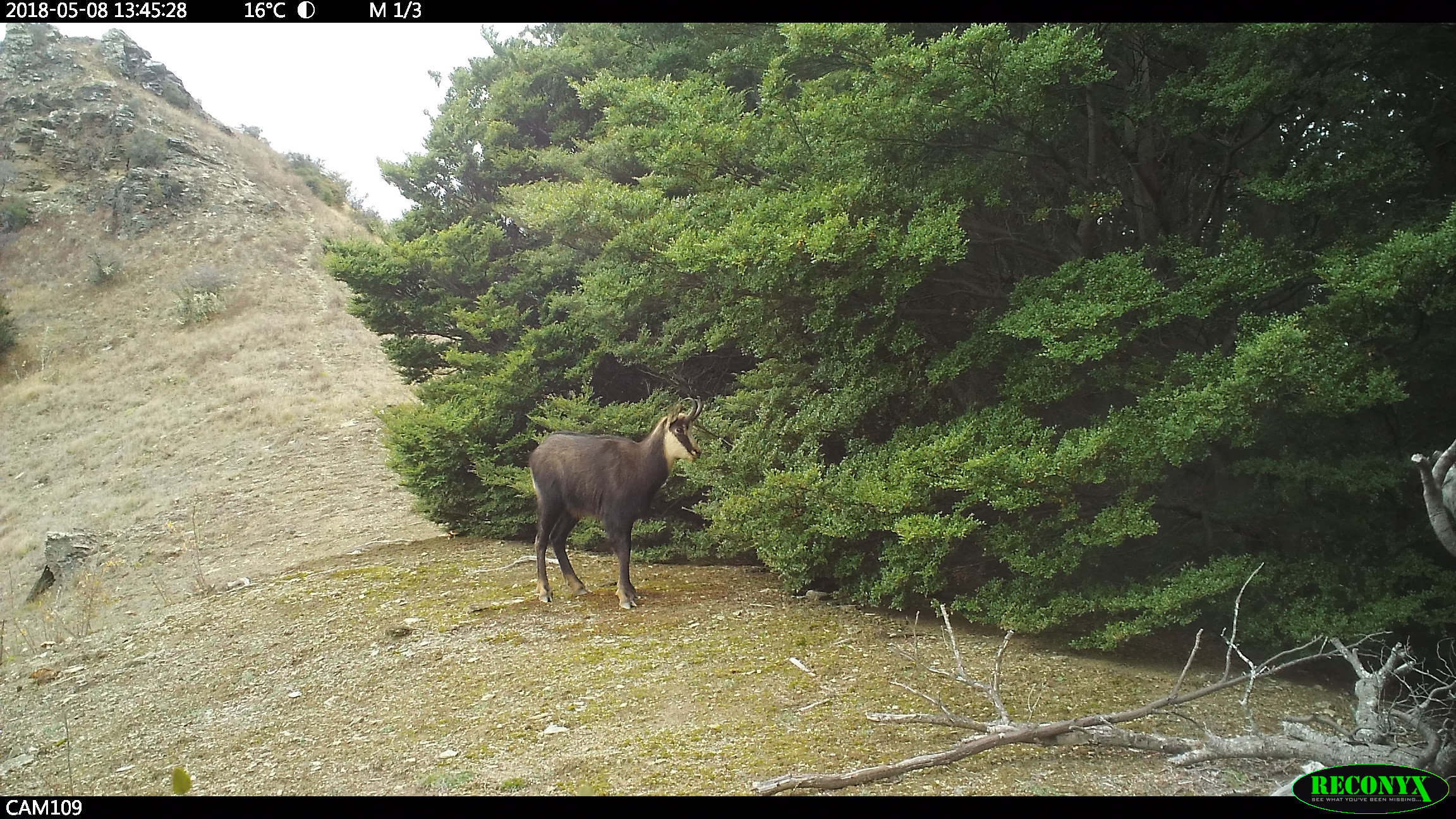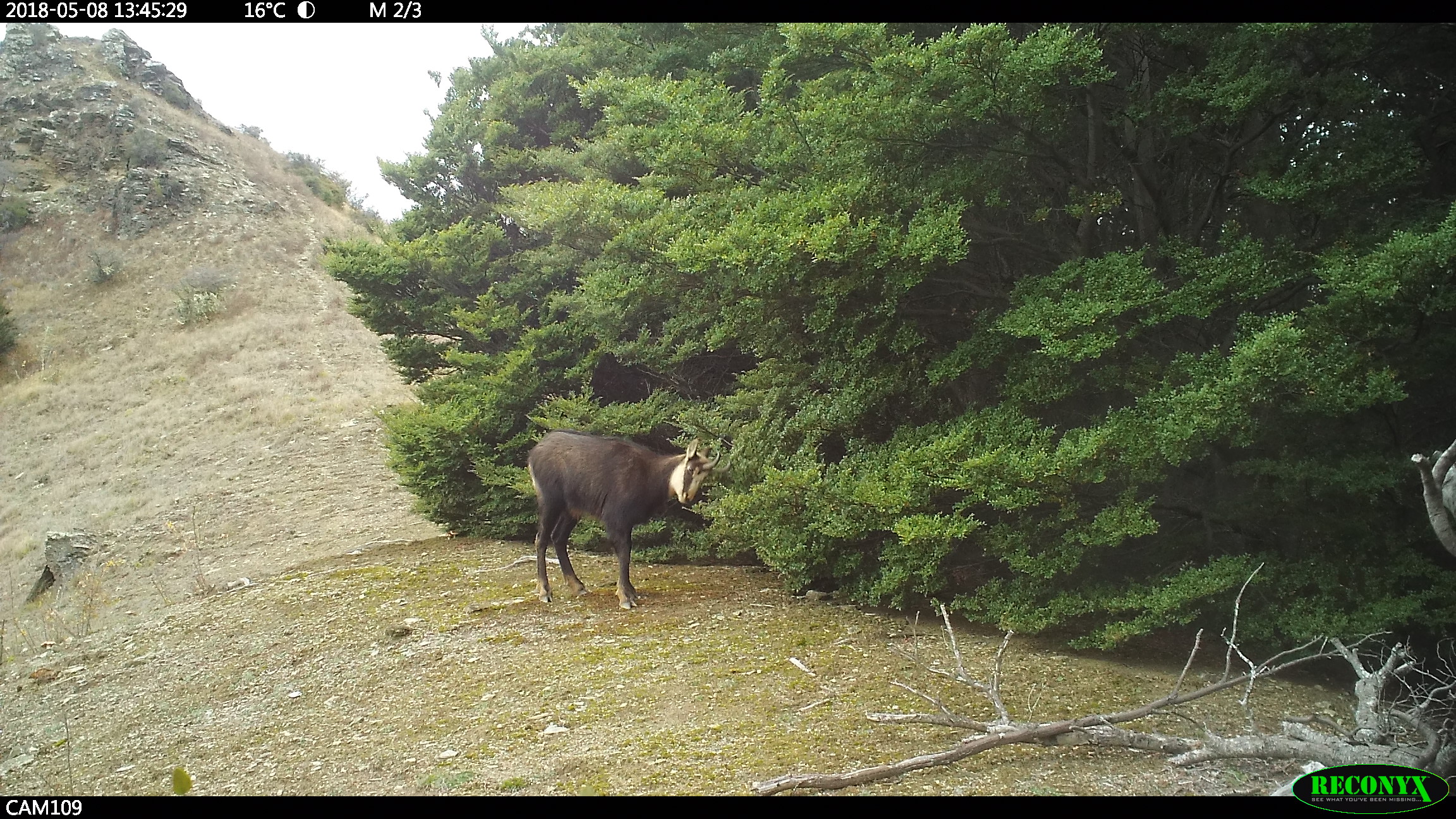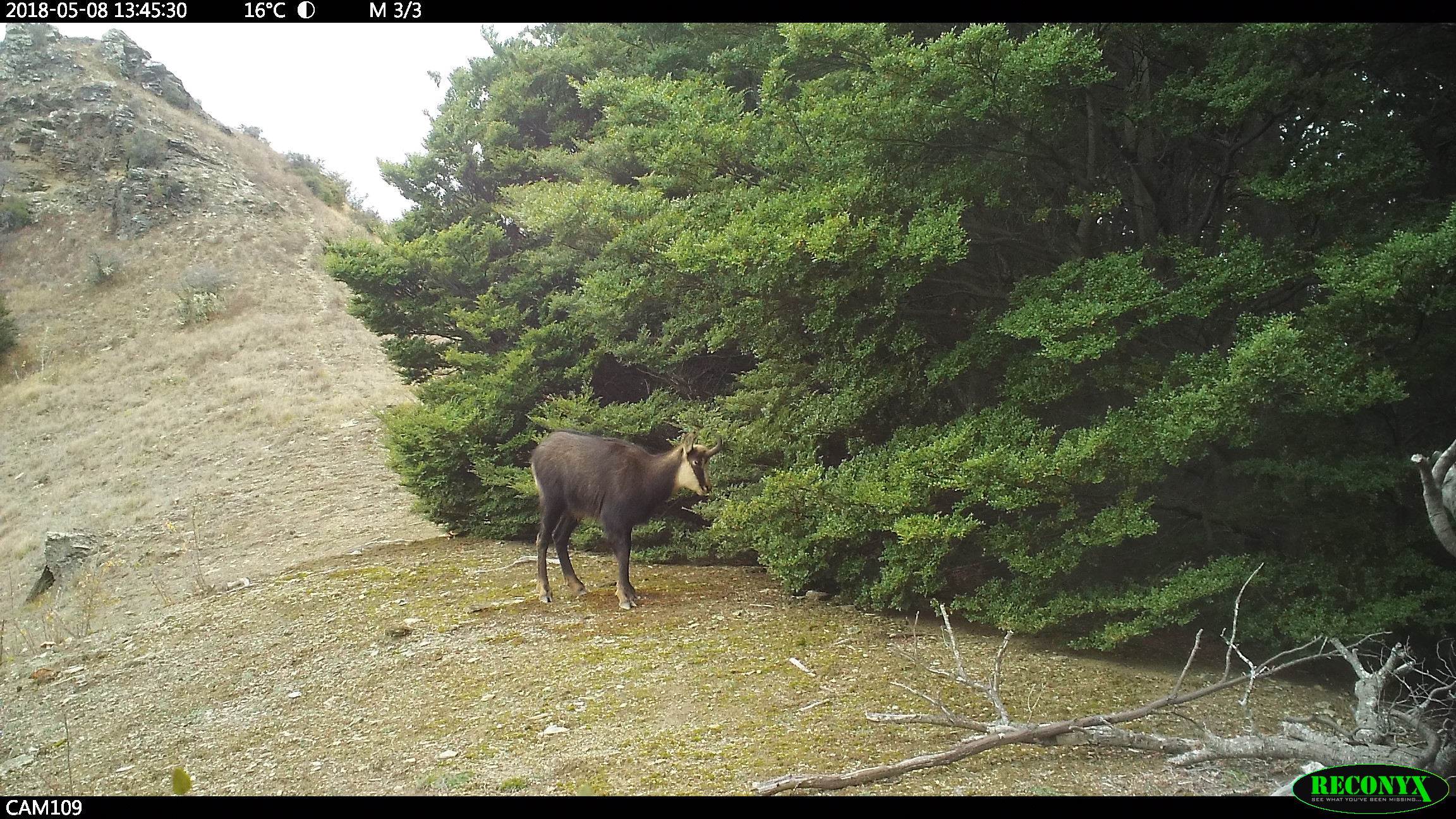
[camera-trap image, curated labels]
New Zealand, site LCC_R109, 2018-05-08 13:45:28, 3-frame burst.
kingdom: Animalia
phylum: Chordata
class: Mammalia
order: Artiodactyla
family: Bovidae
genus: Rupicapra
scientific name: Rupicapra rupicapra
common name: alpine chamois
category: chamois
Chamois (alpine chamois) (Rupicapra rupicapra).